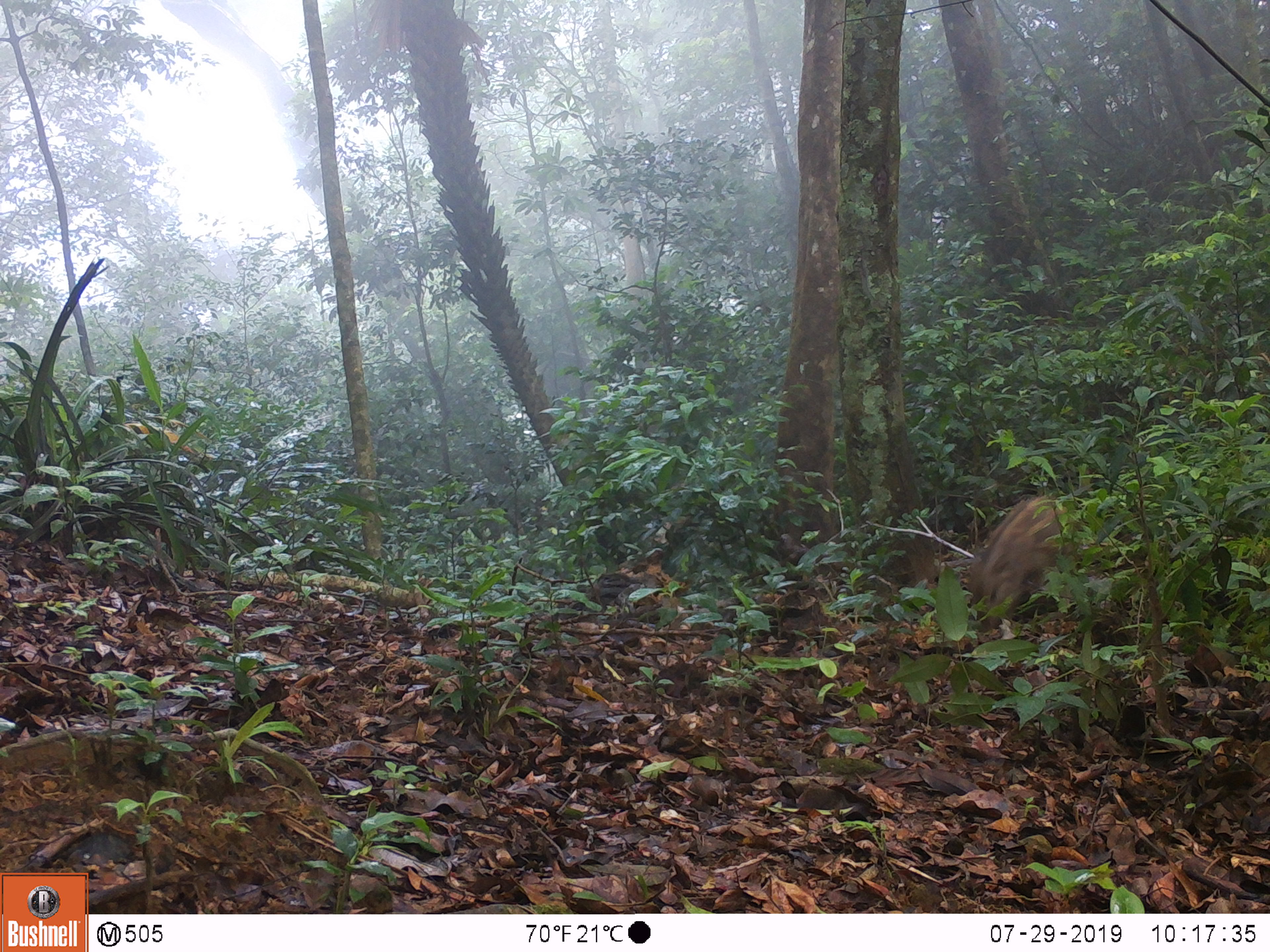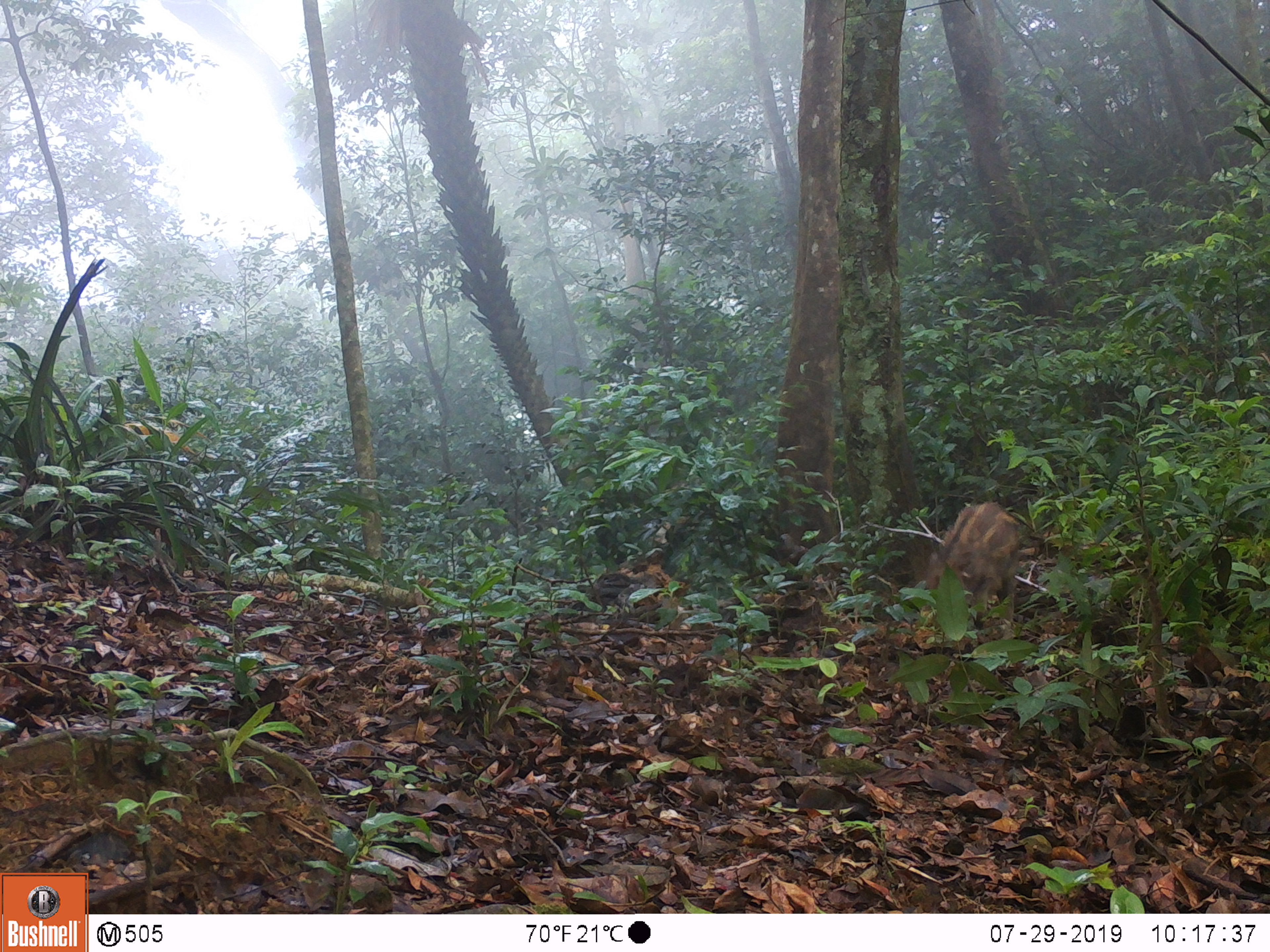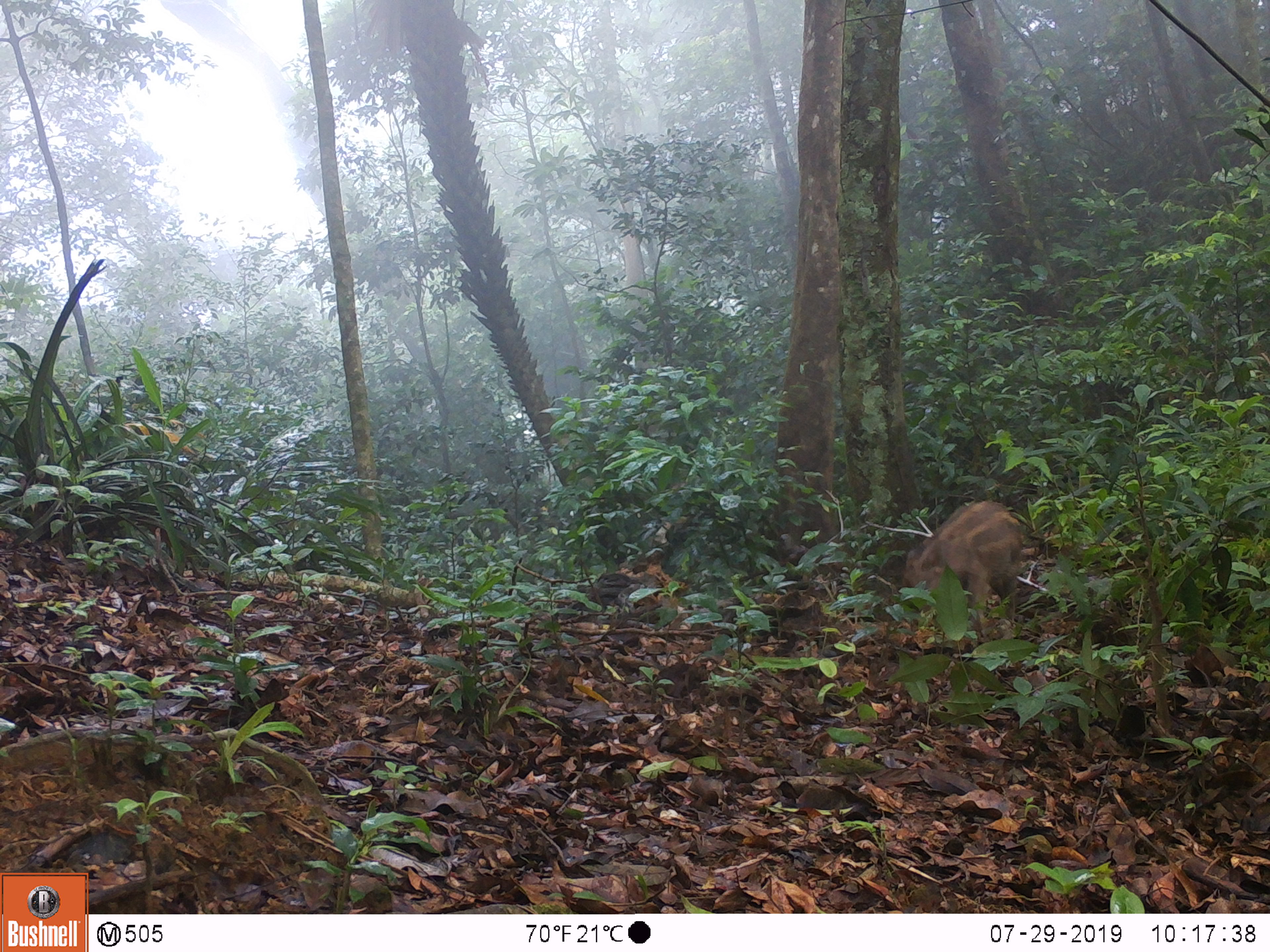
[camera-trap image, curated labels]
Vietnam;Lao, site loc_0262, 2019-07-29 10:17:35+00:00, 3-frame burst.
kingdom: Animalia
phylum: Chordata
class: Mammalia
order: Artiodactyla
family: Suidae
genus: Sus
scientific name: Sus scrofa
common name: eurasian wild pig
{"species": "eurasian wild pig (Sus scrofa)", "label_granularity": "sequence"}